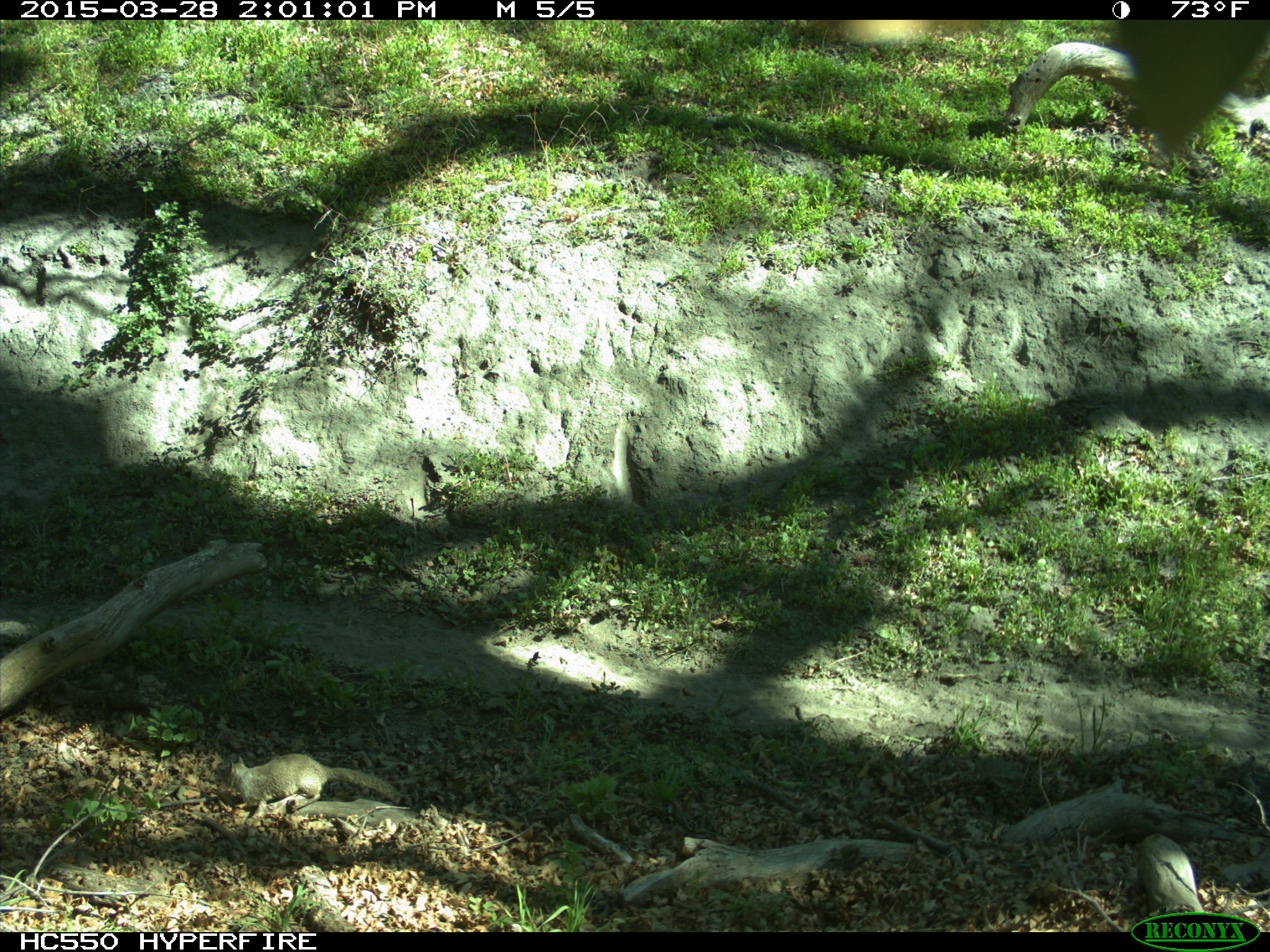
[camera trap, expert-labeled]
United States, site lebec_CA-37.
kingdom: Animalia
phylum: Chordata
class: Mammalia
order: Rodentia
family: Sciuridae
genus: Otospermophilus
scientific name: Otospermophilus beecheyi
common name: california ground squirrel